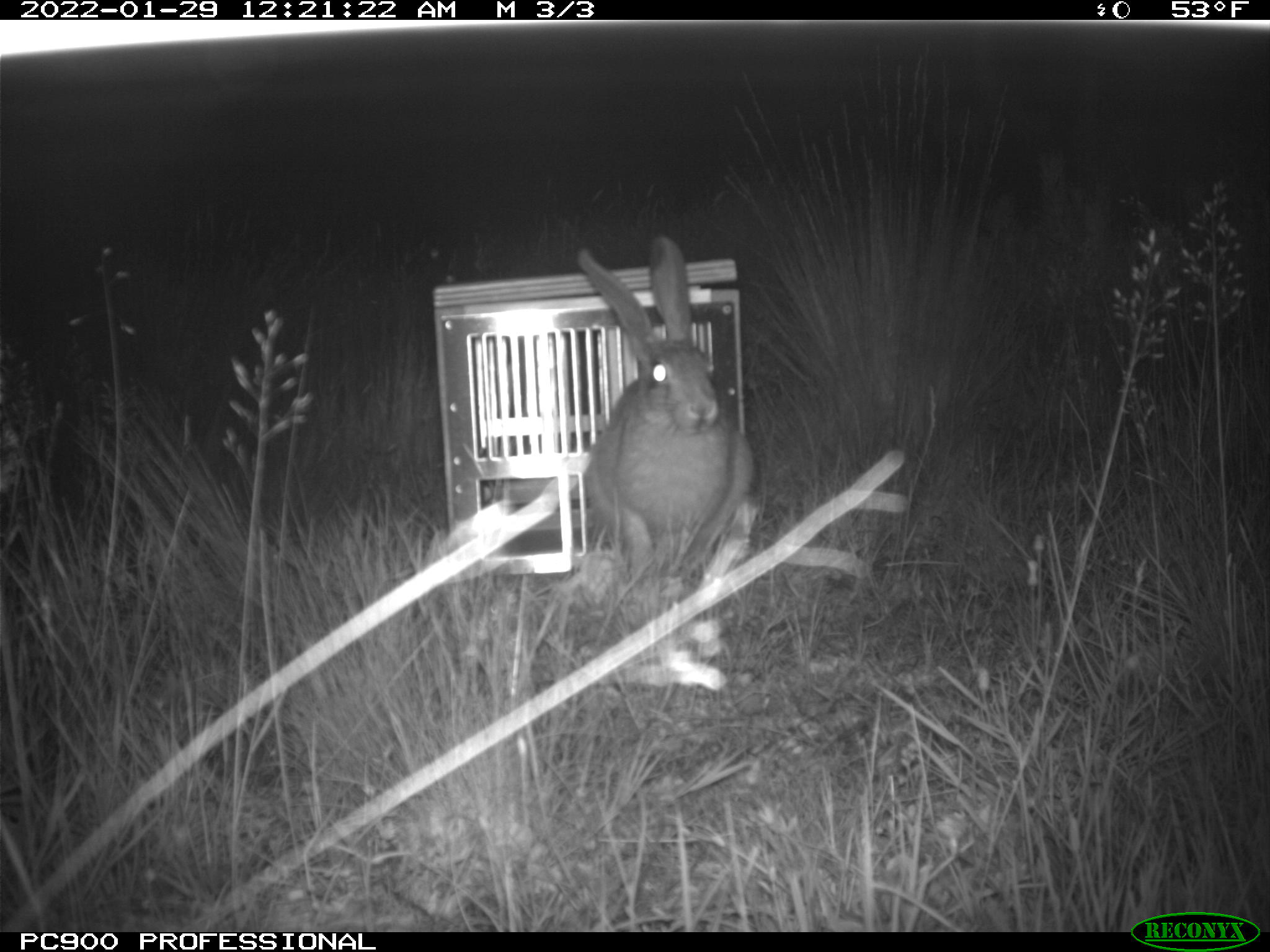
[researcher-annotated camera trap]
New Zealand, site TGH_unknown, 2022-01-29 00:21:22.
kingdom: Animalia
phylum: Chordata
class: Mammalia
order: Lagomorpha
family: Leporidae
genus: Lepus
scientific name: Lepus europaeus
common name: brown hare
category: hare